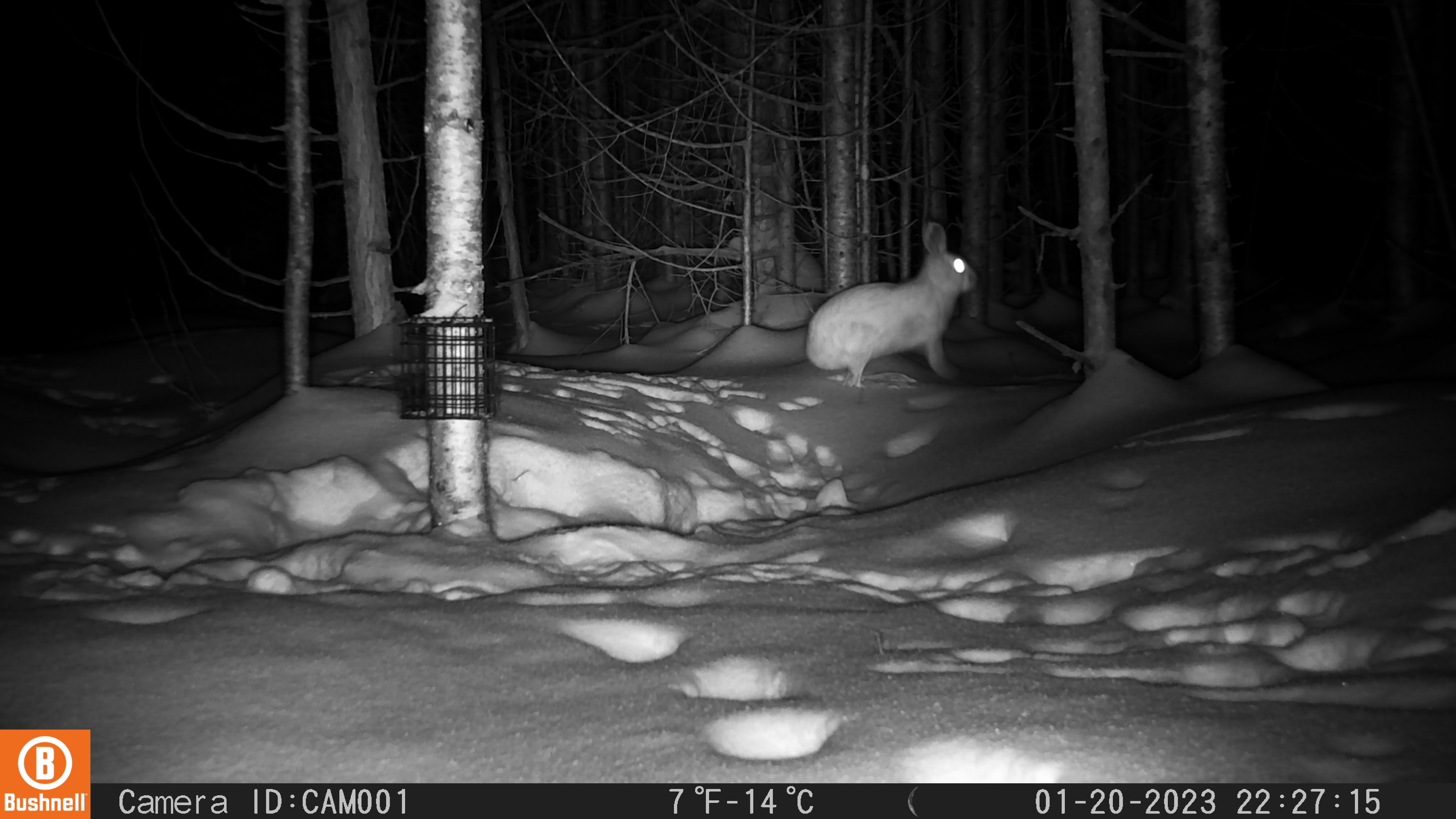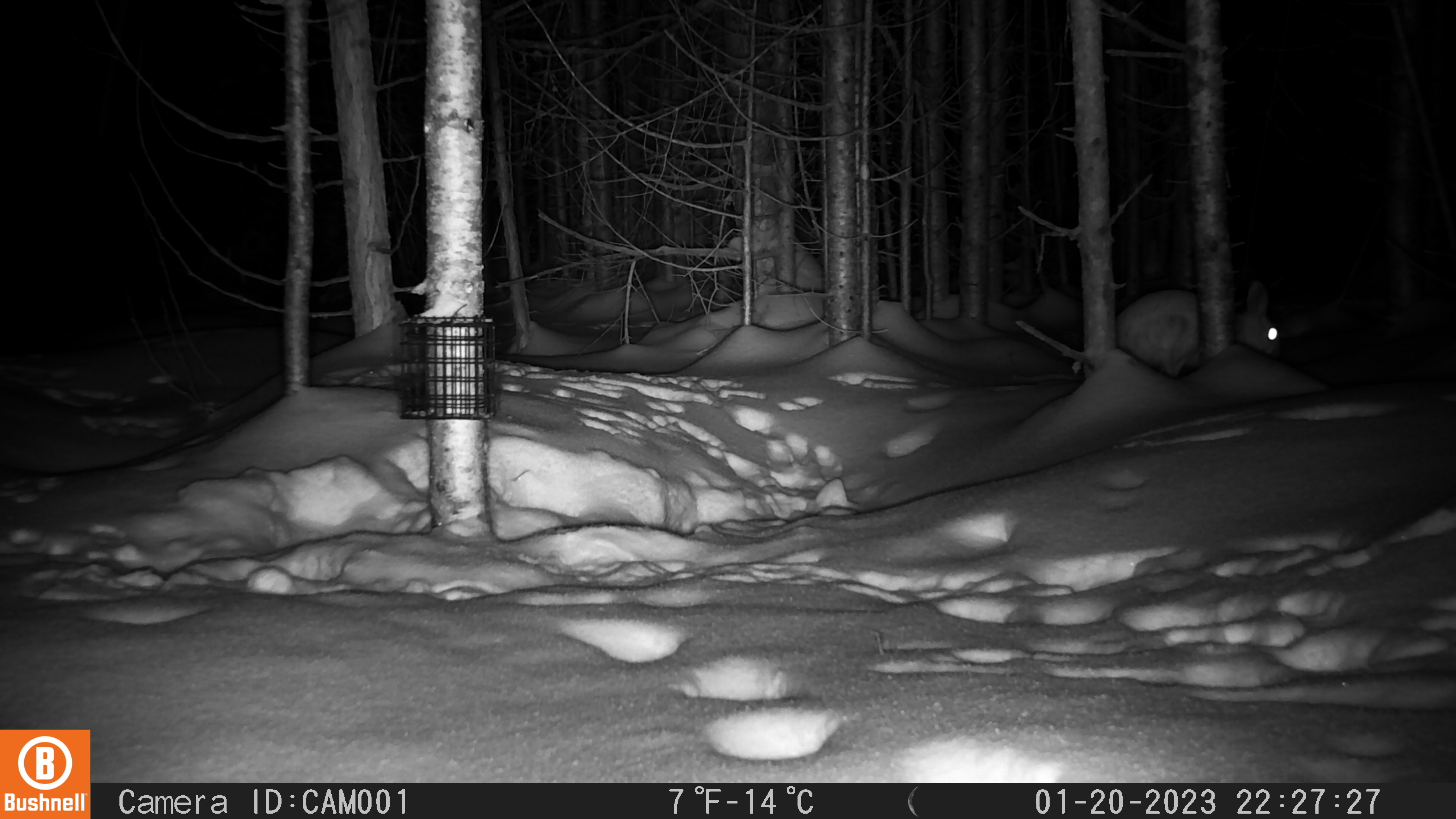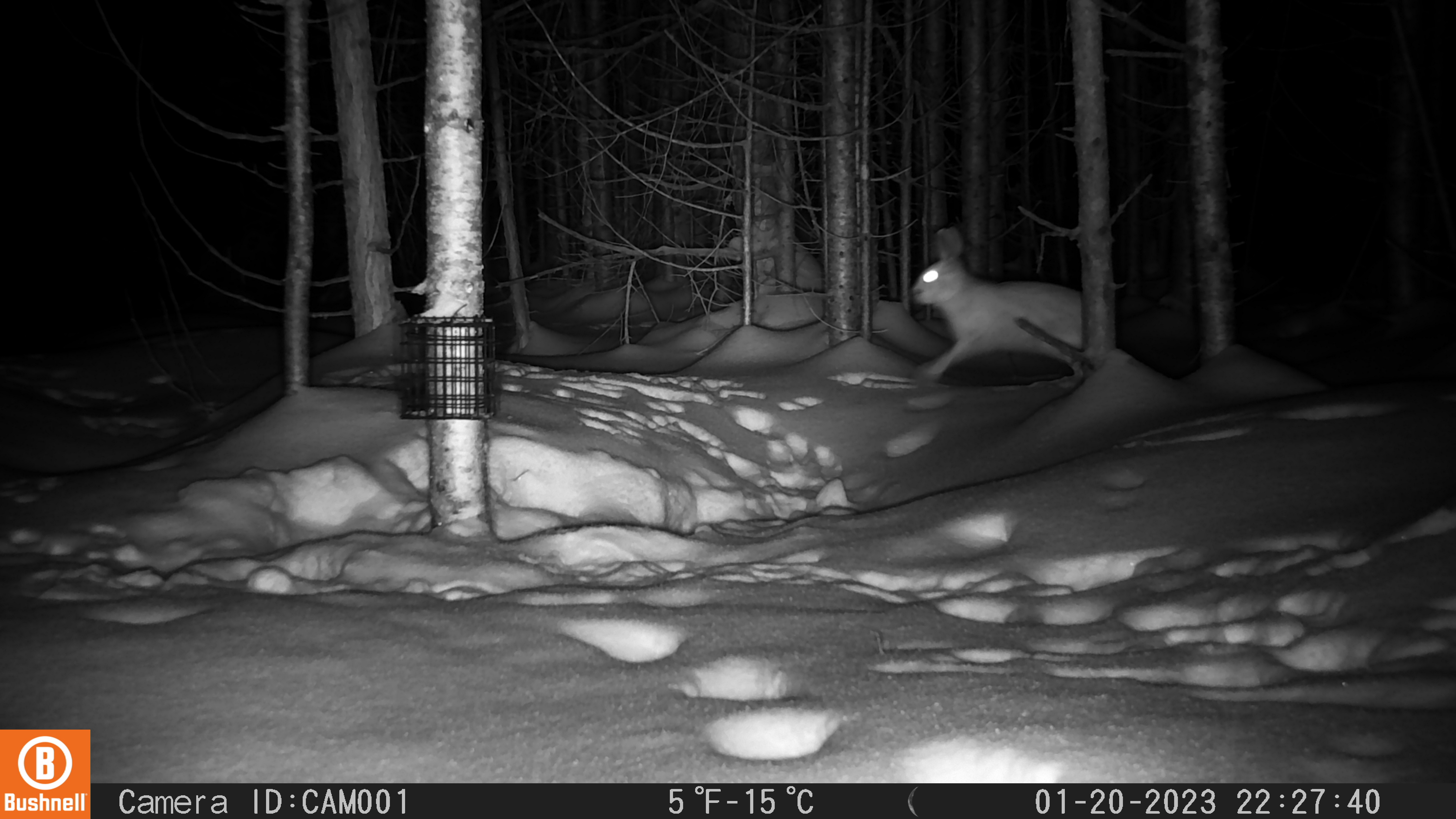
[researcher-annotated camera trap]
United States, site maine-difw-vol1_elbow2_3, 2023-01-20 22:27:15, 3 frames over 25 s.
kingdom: Animalia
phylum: Chordata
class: Mammalia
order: Lagomorpha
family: Leporidae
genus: Lepus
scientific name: Lepus americanus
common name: snowshoe hare